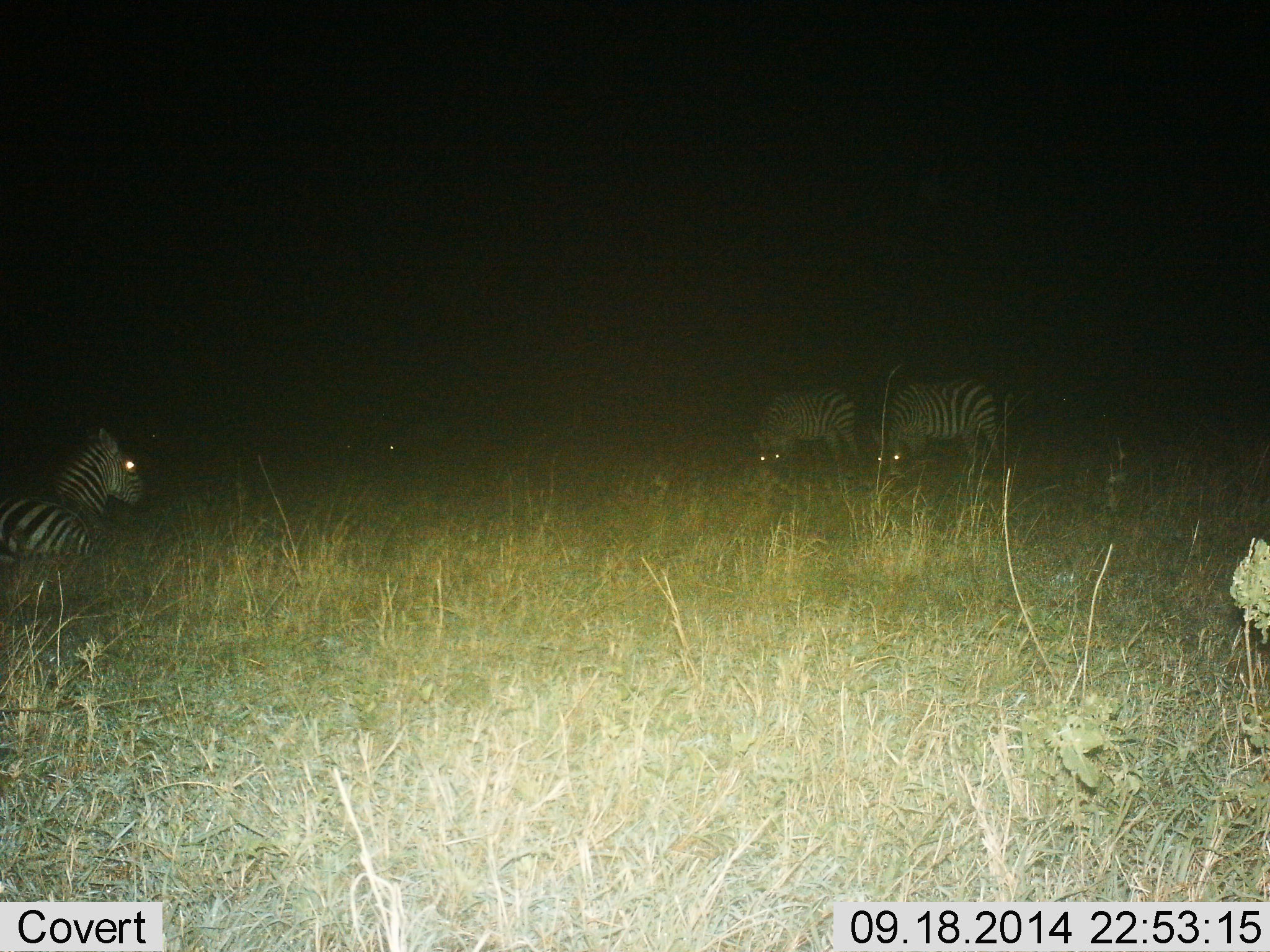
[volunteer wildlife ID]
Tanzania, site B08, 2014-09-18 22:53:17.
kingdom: Animalia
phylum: Chordata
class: Mammalia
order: Perissodactyla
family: Equidae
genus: Equus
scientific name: Equus quagga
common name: plains zebra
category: zebra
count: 3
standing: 20%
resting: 90%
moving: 0%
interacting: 0%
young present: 0%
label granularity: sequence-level